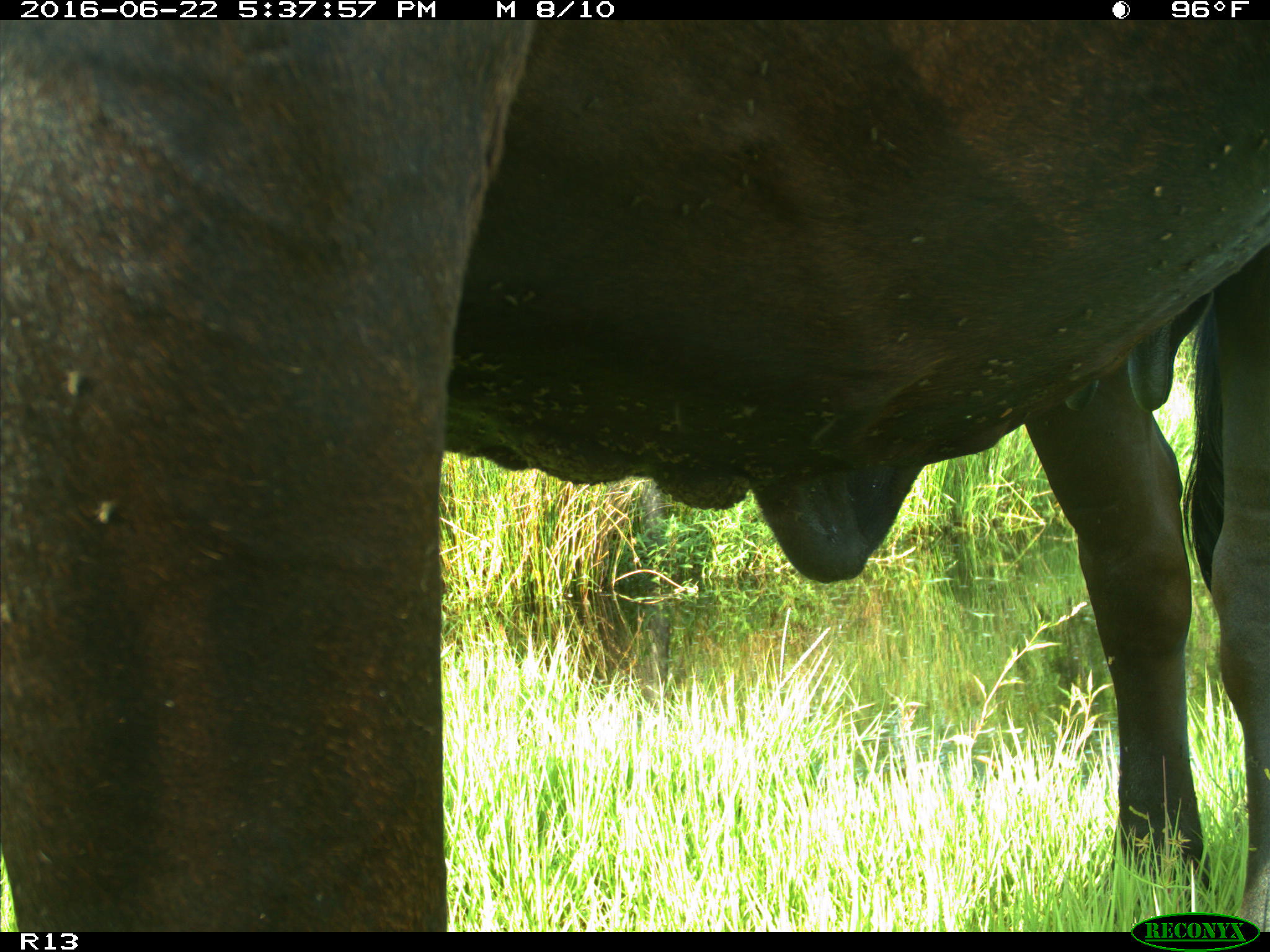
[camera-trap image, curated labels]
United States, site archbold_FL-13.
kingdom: Animalia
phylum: Chordata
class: Mammalia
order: Artiodactyla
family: Bovidae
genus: Bos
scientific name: Bos taurus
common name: domestic cow